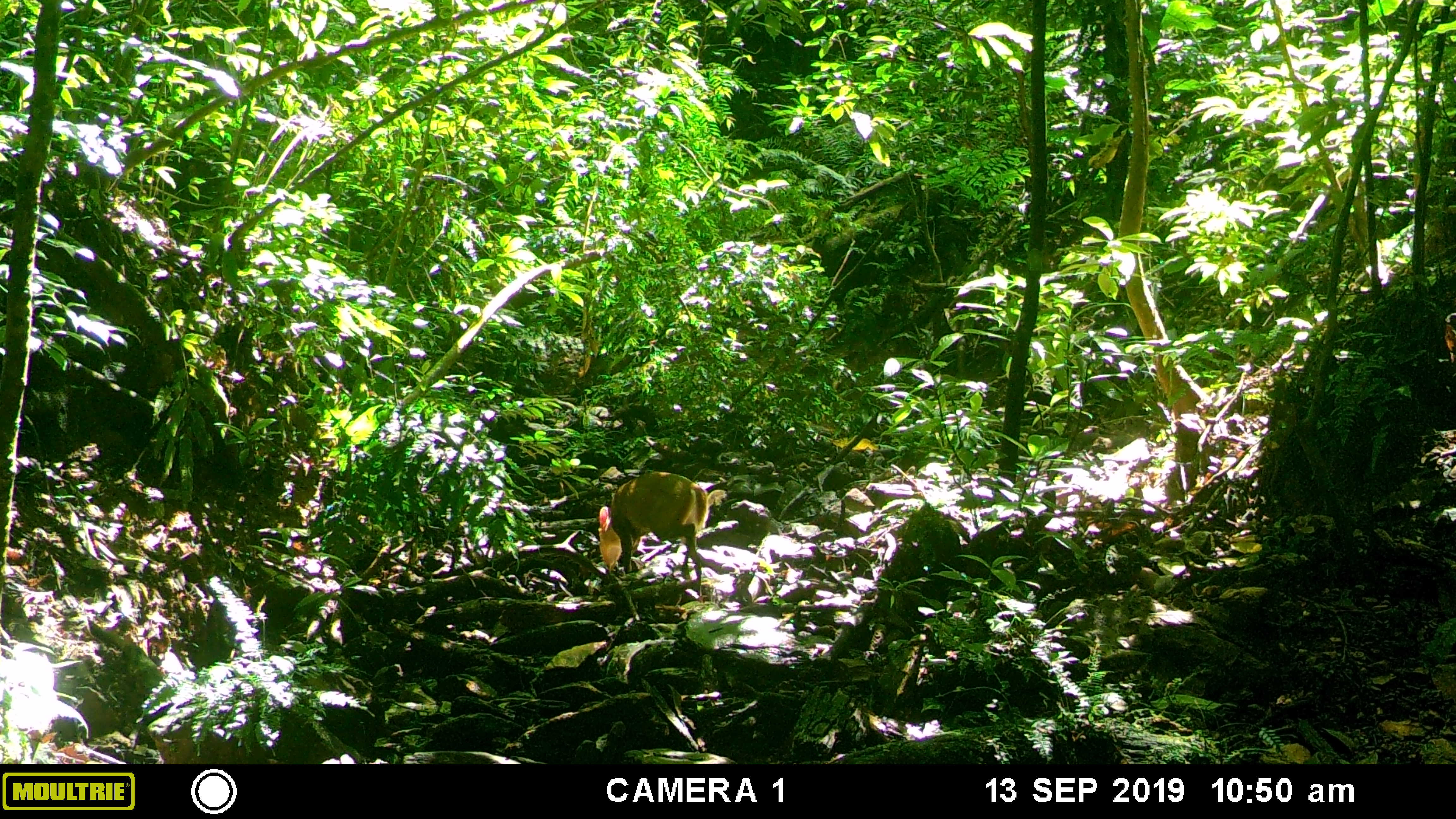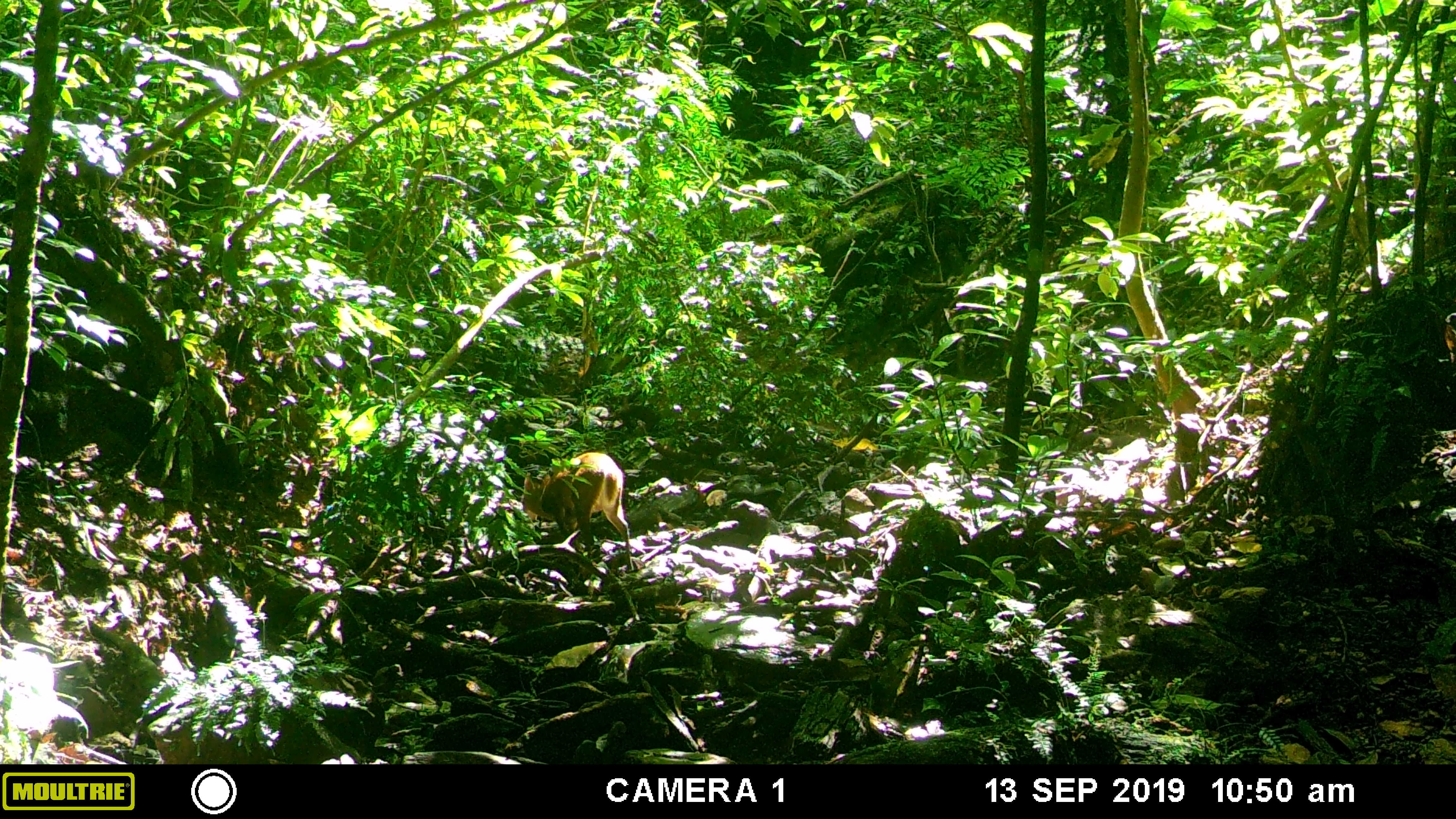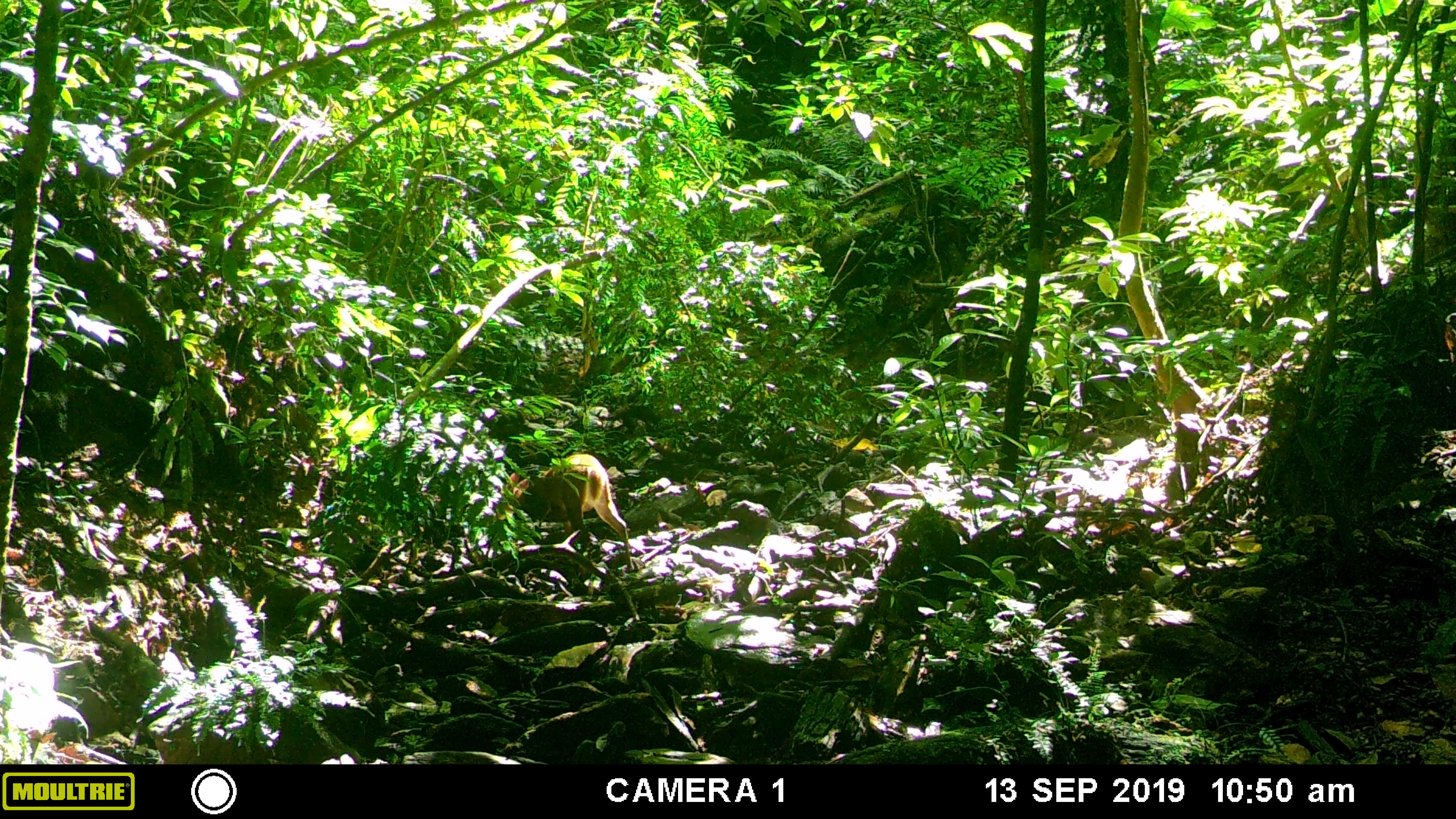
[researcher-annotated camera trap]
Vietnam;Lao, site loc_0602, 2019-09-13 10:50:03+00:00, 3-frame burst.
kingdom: Animalia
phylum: Chordata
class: Mammalia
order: Artiodactyla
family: Cervidae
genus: Muntiacus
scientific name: Muntiacus rooseveltorum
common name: roosevelt's muntjac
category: roosevelts muntjac group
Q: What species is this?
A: Roosevelts muntjac group (roosevelt's muntjac) (Muntiacus rooseveltorum).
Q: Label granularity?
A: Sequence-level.